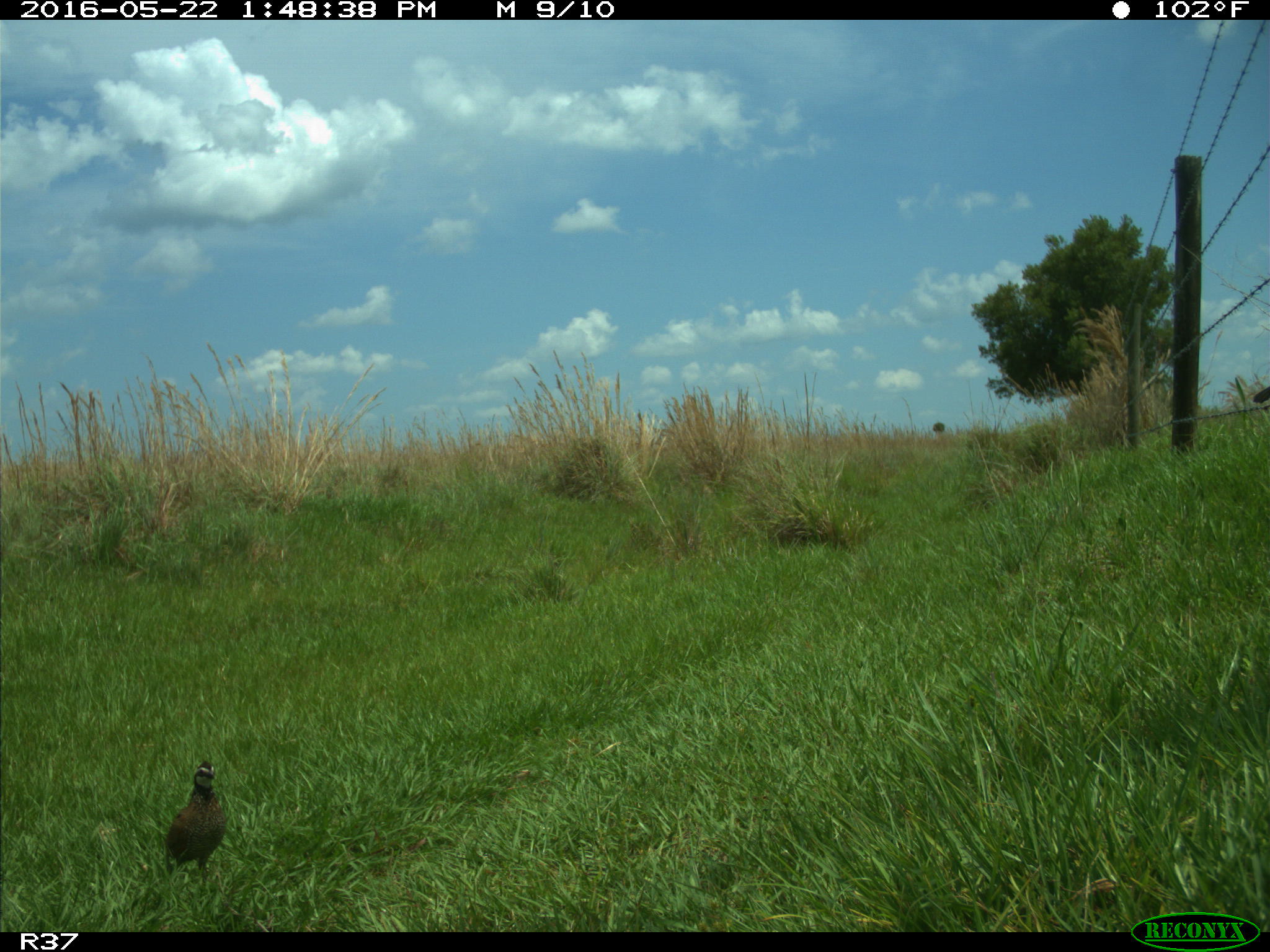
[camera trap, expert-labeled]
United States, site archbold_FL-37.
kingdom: Animalia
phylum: Chordata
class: Aves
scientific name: Aves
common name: birds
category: unidentified bird